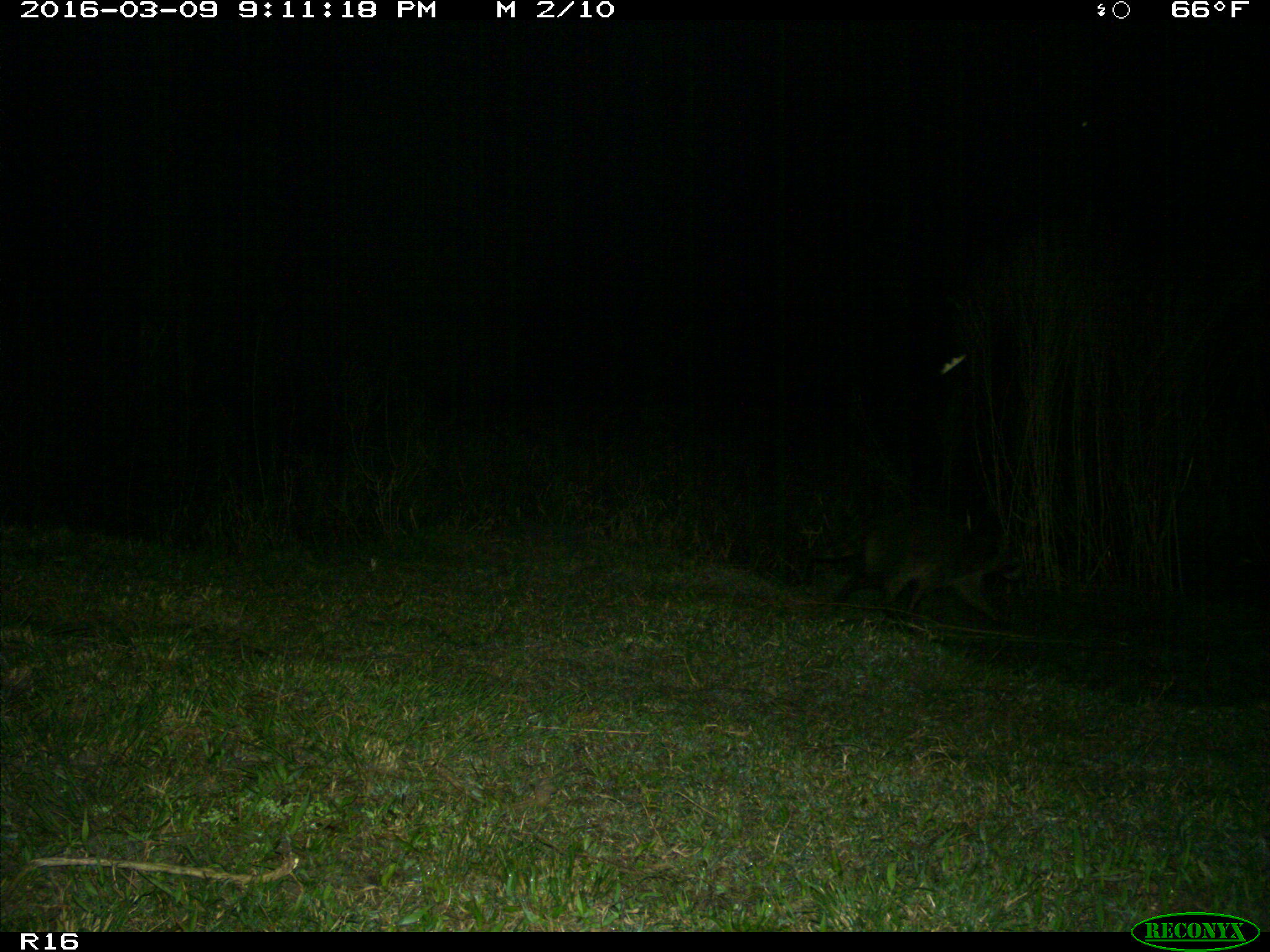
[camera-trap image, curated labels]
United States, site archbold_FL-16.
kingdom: Animalia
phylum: Chordata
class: Mammalia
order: Carnivora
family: Procyonidae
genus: Procyon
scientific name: Procyon lotor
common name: common raccoon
Procyon lotor (common raccoon).